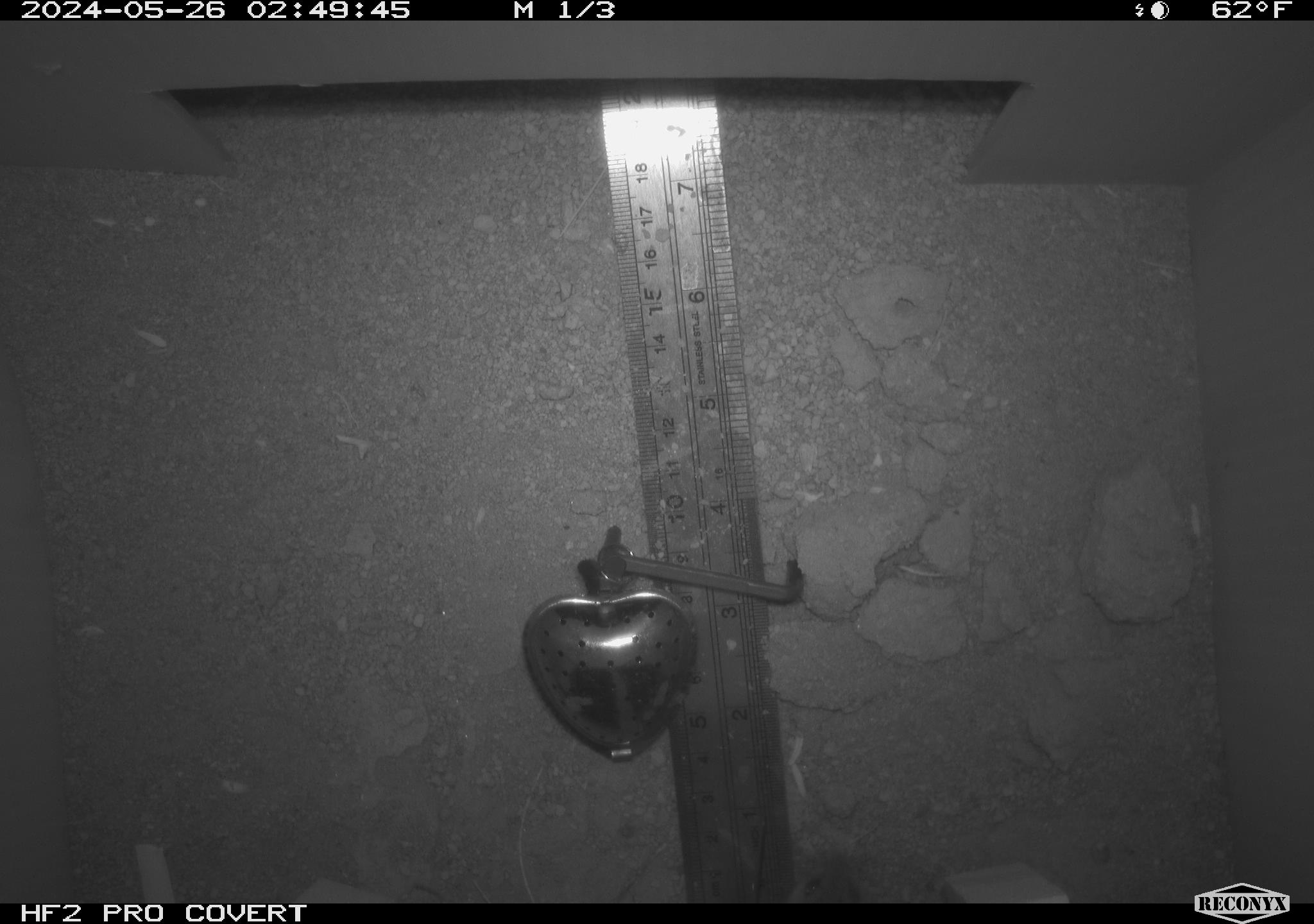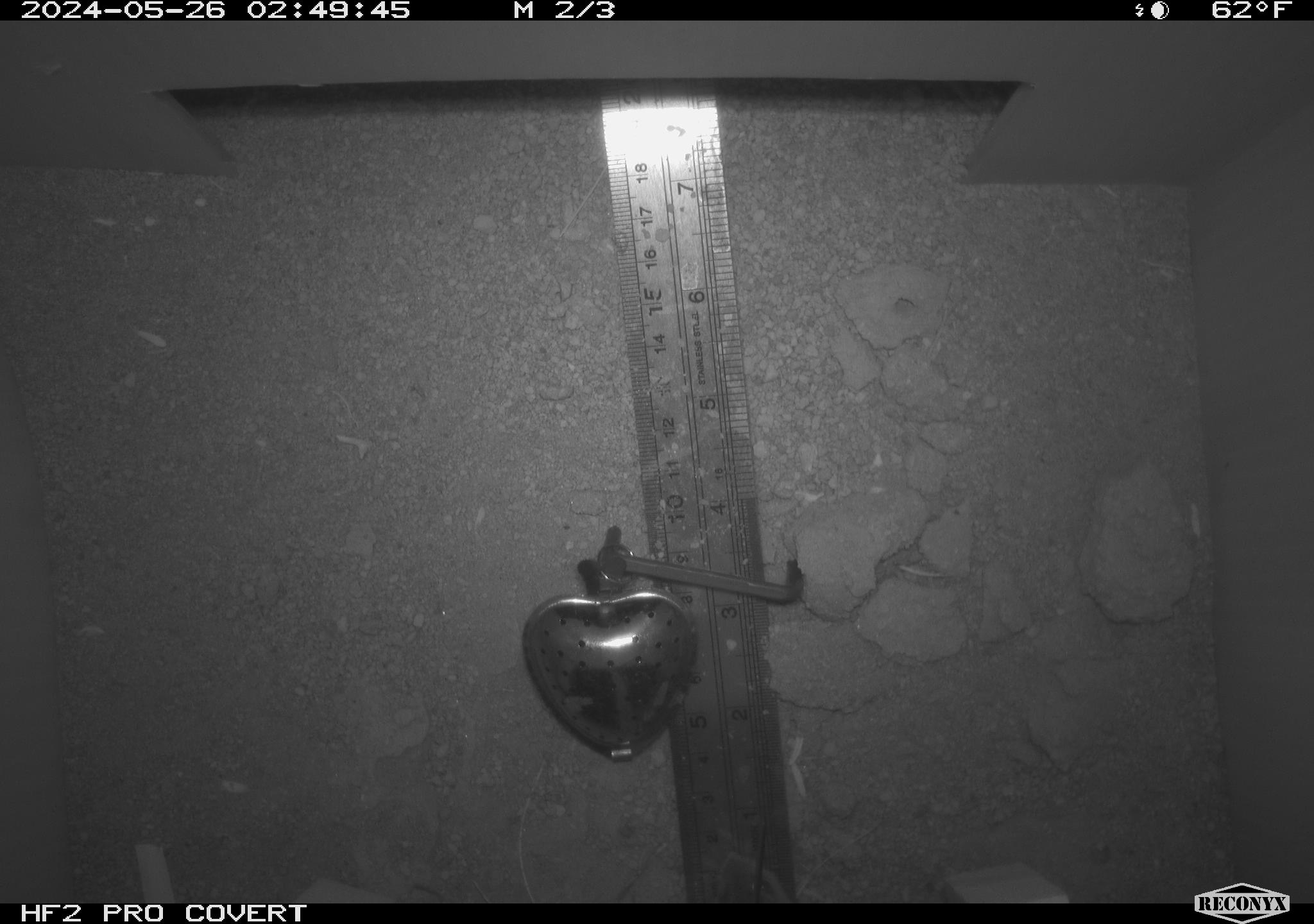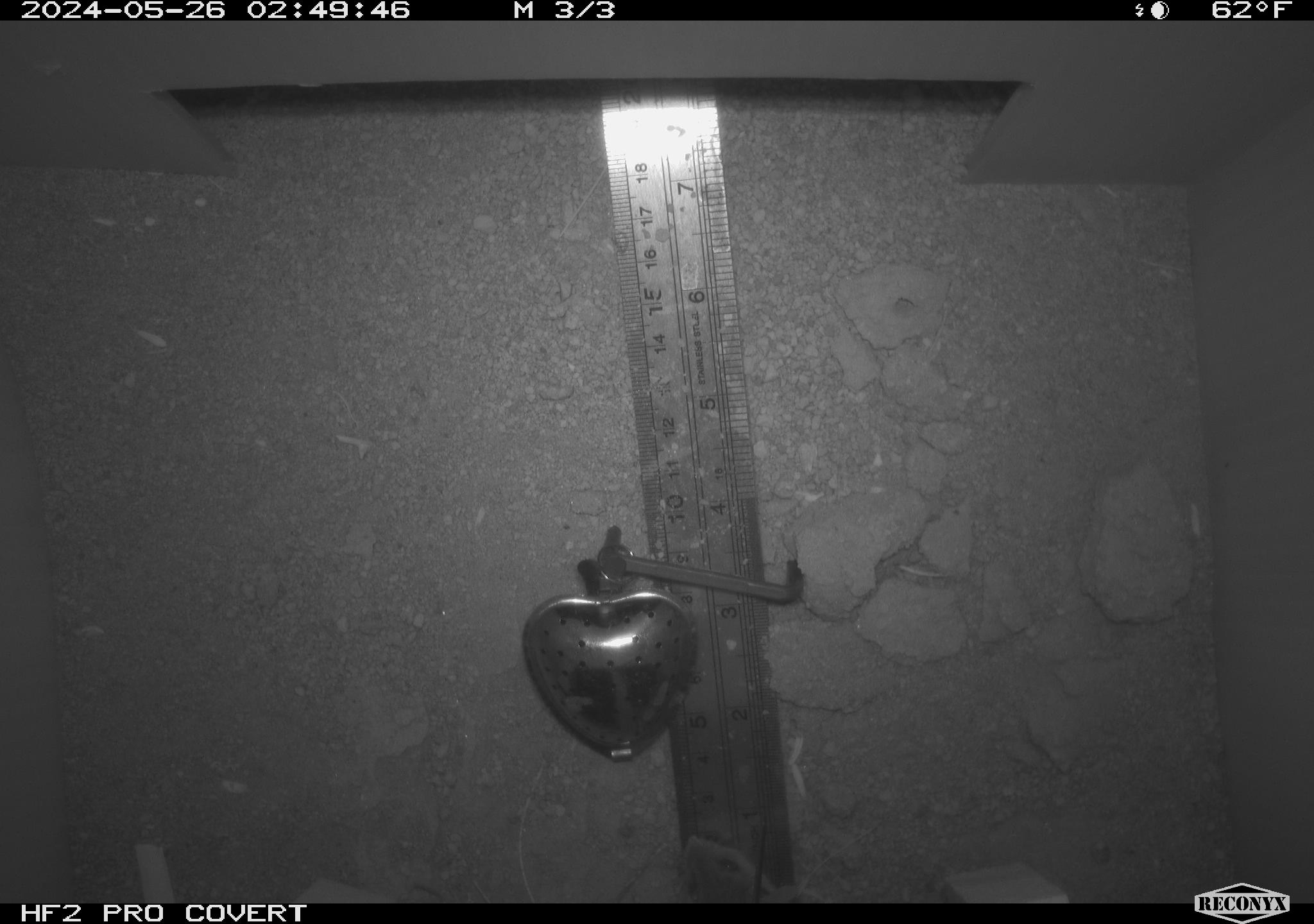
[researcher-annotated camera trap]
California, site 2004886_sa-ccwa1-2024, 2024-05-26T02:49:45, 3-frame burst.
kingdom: Animalia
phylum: Chordata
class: Mammalia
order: Rodentia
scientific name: Rodentia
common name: mouse species